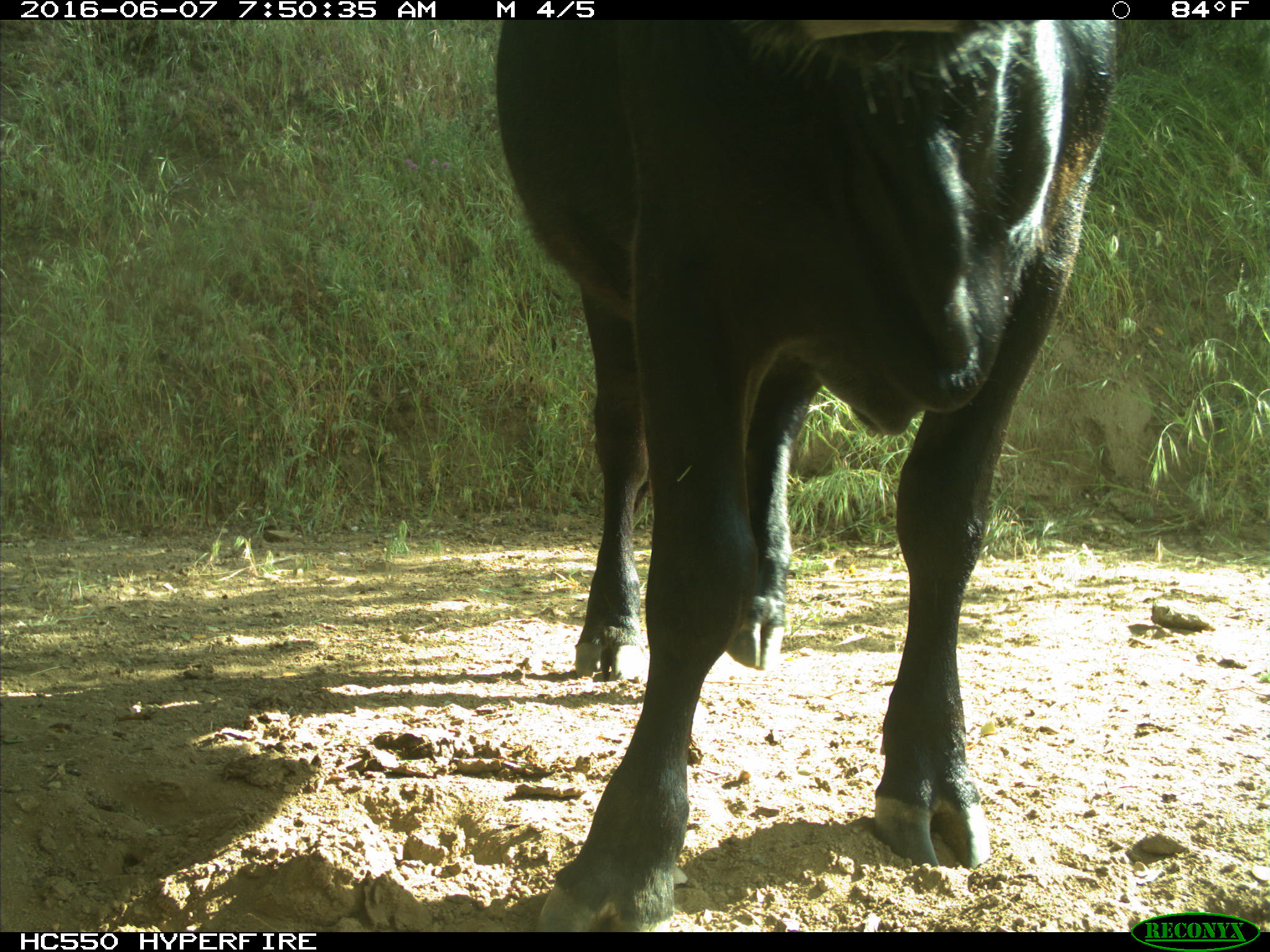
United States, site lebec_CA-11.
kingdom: Animalia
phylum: Chordata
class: Mammalia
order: Artiodactyla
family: Bovidae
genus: Bos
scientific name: Bos taurus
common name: domestic cow